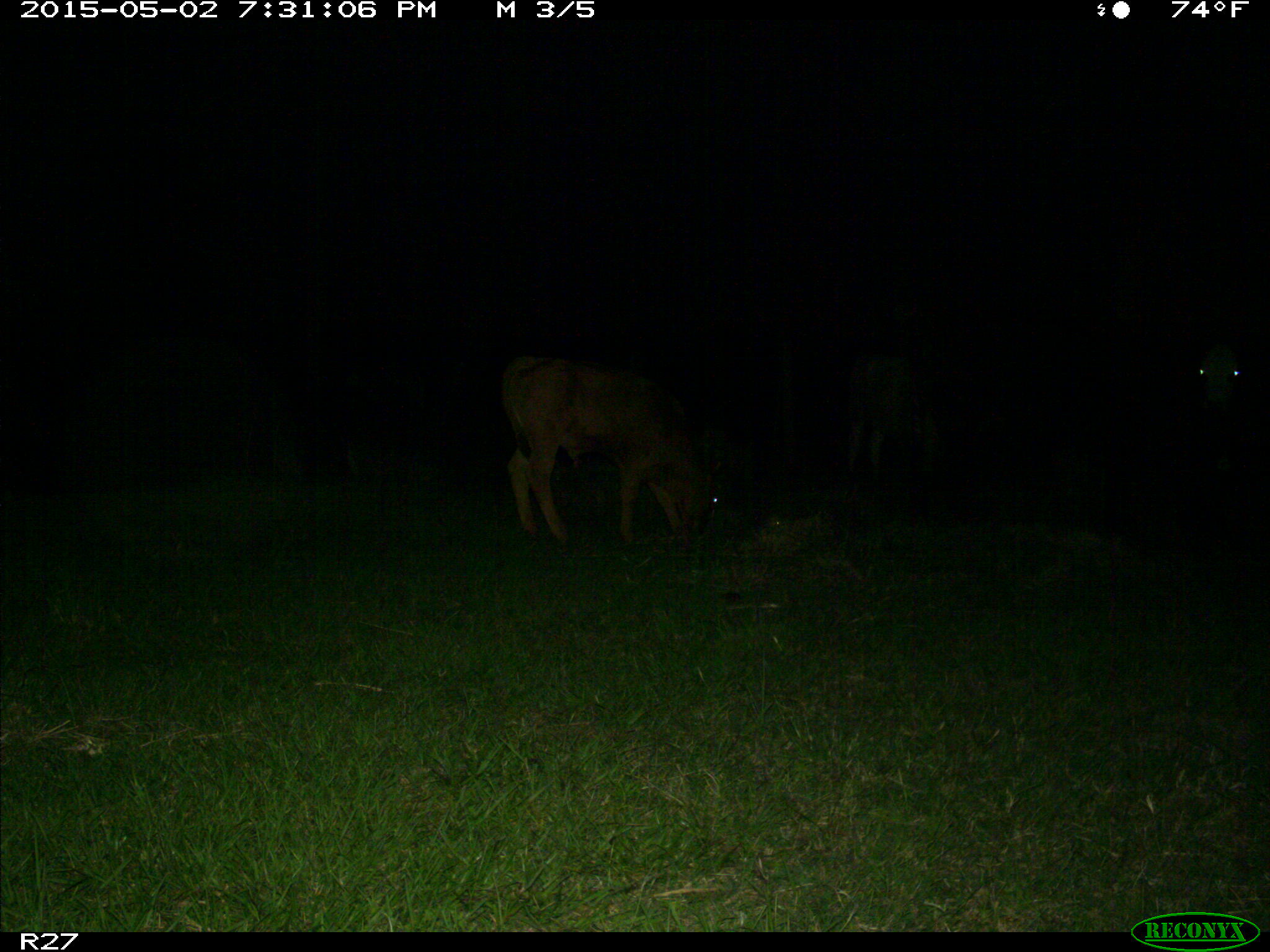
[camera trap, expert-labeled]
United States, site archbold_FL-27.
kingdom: Animalia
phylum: Chordata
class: Mammalia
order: Artiodactyla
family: Bovidae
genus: Bos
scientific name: Bos taurus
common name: domestic cow